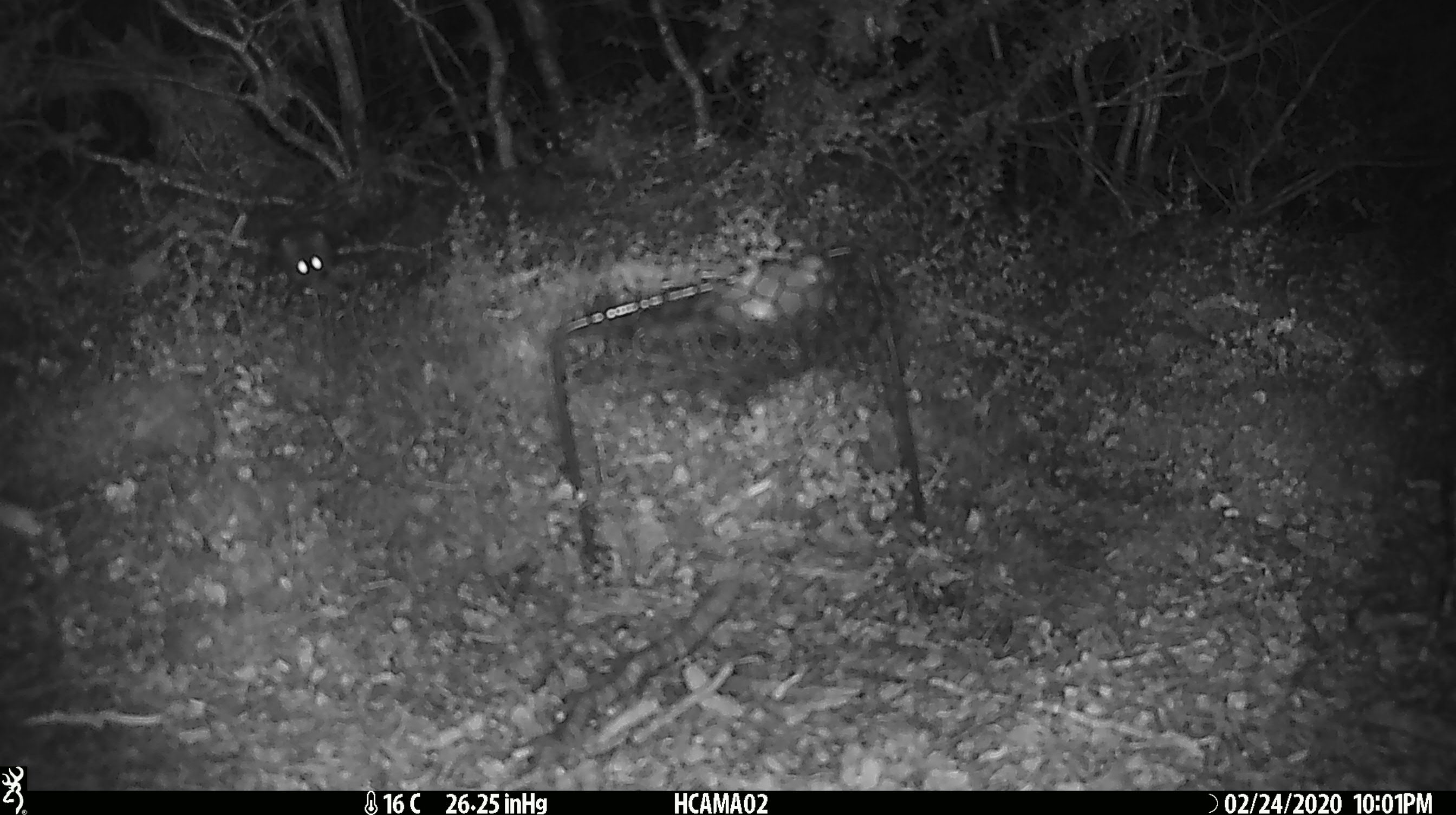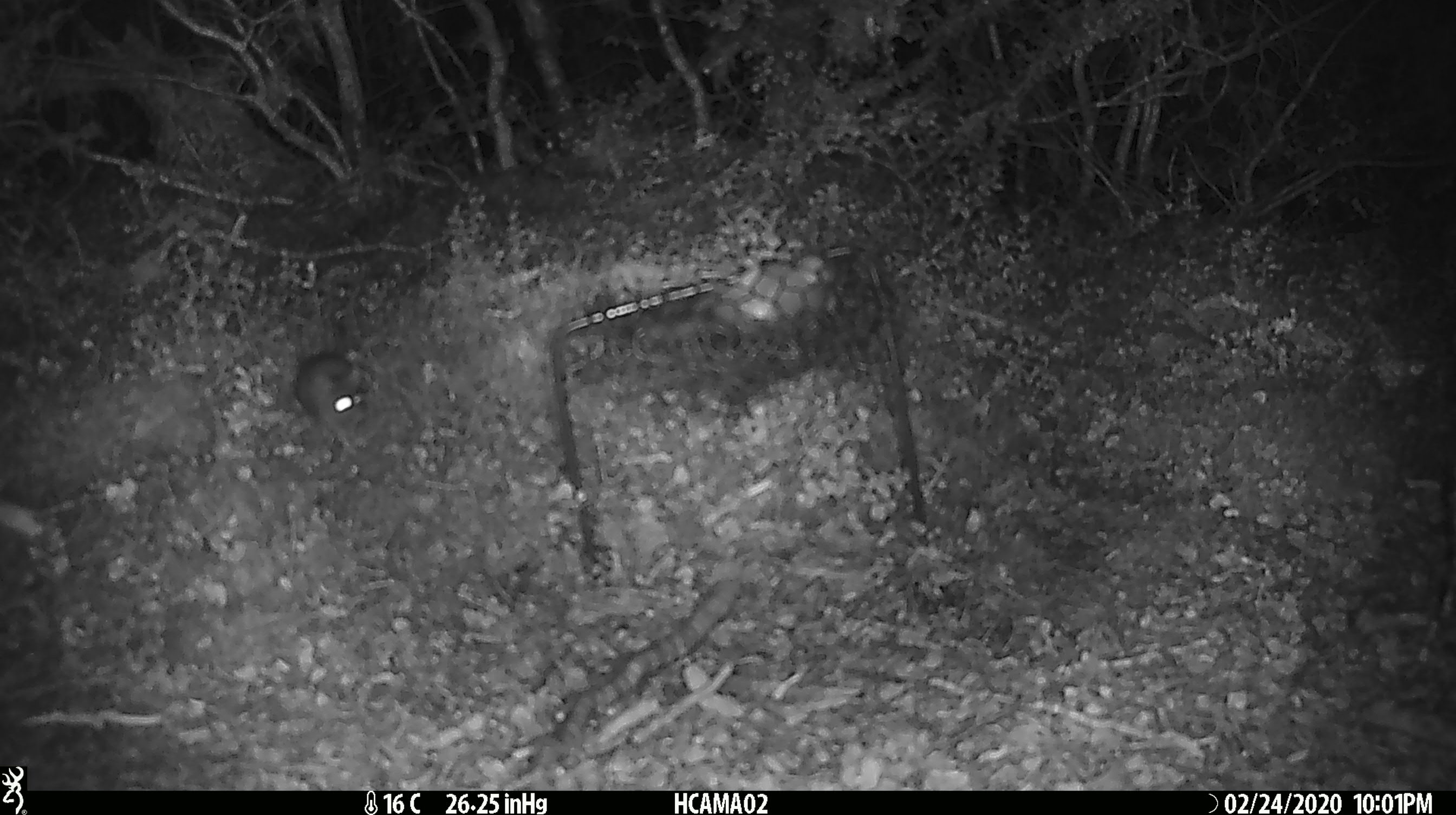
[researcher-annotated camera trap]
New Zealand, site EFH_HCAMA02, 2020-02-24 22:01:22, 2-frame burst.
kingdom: Animalia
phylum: Chordata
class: Mammalia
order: Rodentia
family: Muridae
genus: Mus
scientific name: Mus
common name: mouse